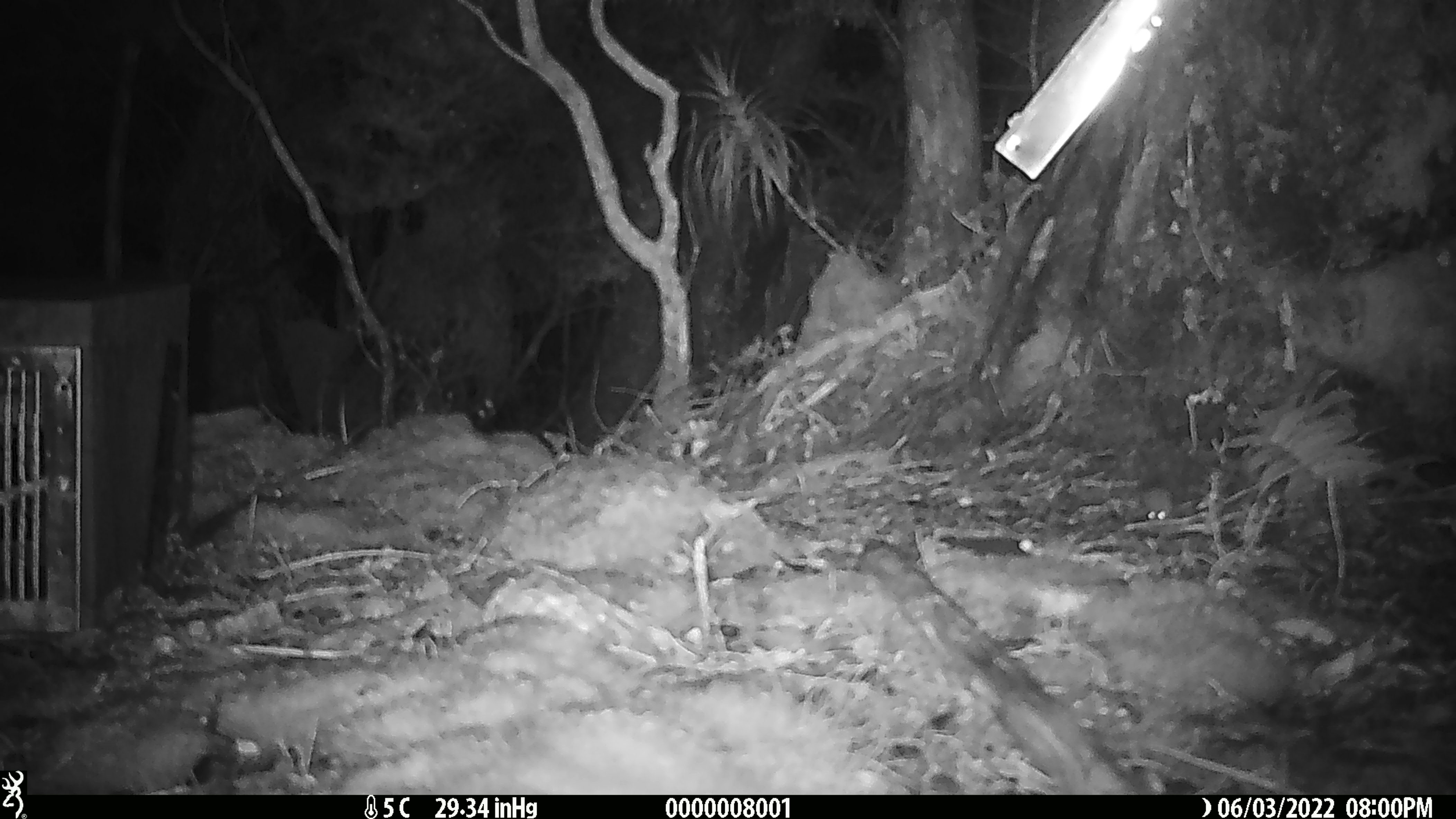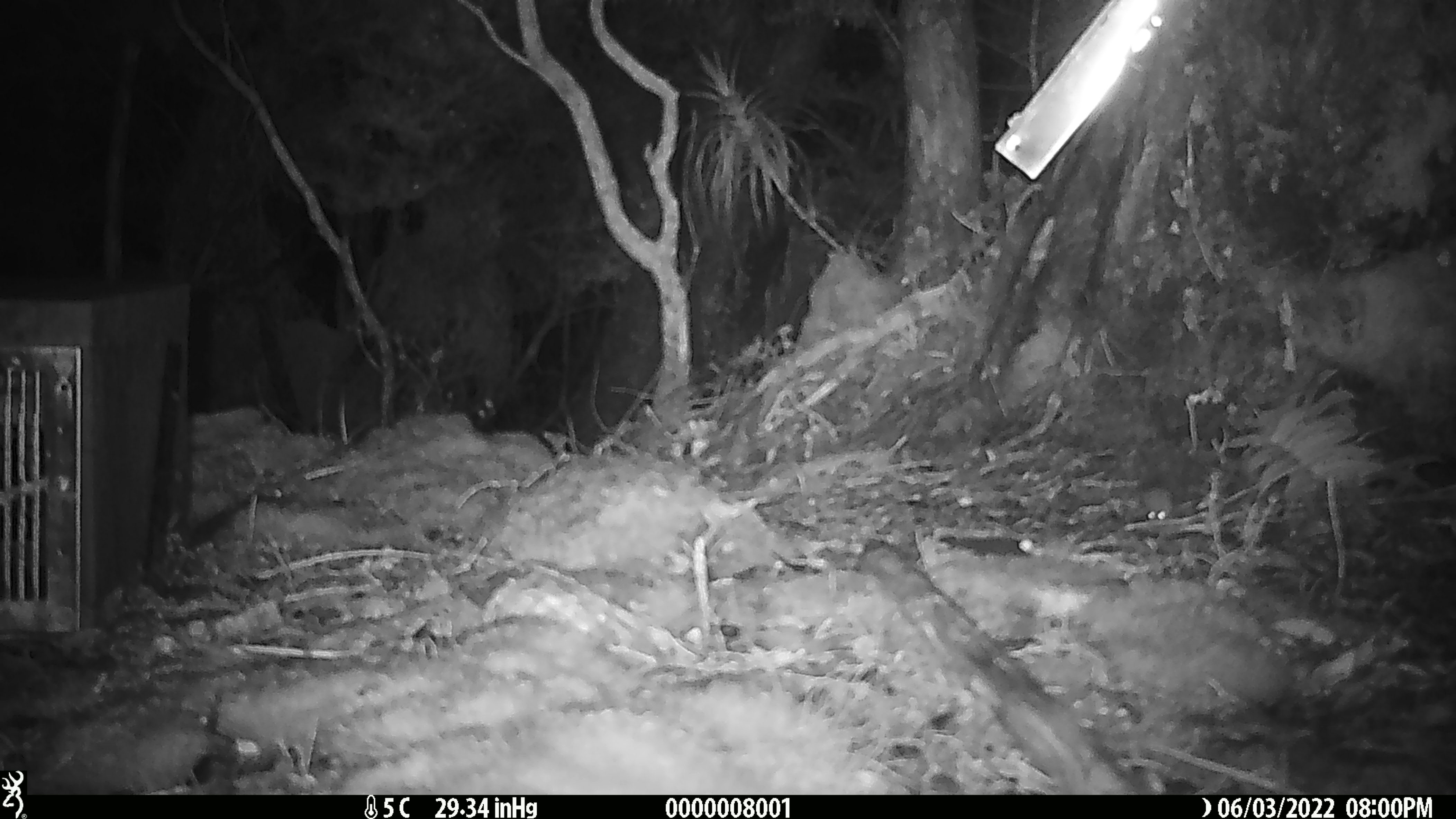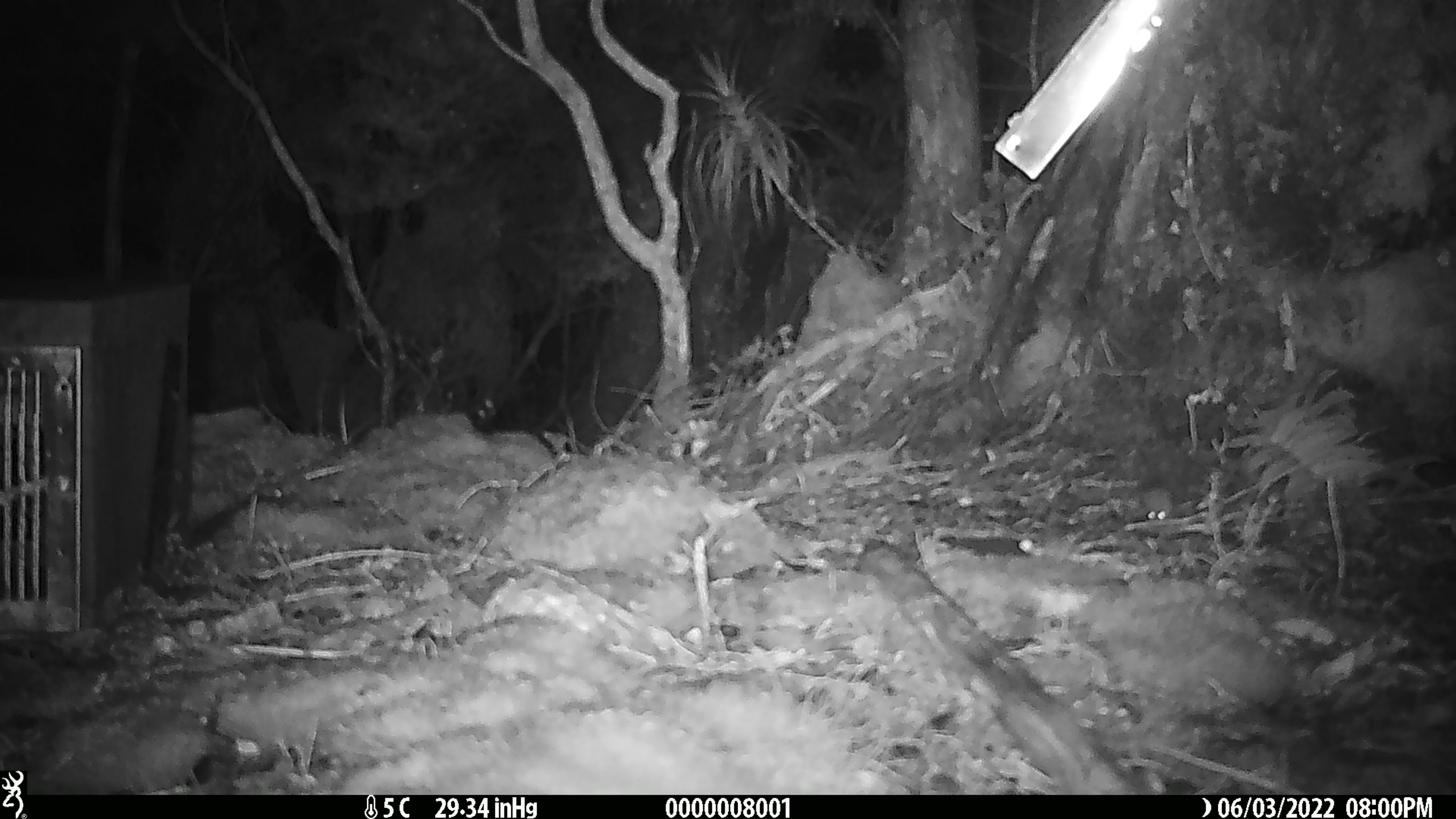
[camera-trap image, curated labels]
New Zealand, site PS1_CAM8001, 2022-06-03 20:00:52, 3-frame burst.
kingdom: Animalia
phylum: Chordata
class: Mammalia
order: Rodentia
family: Muridae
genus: Mus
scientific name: Mus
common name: mouse